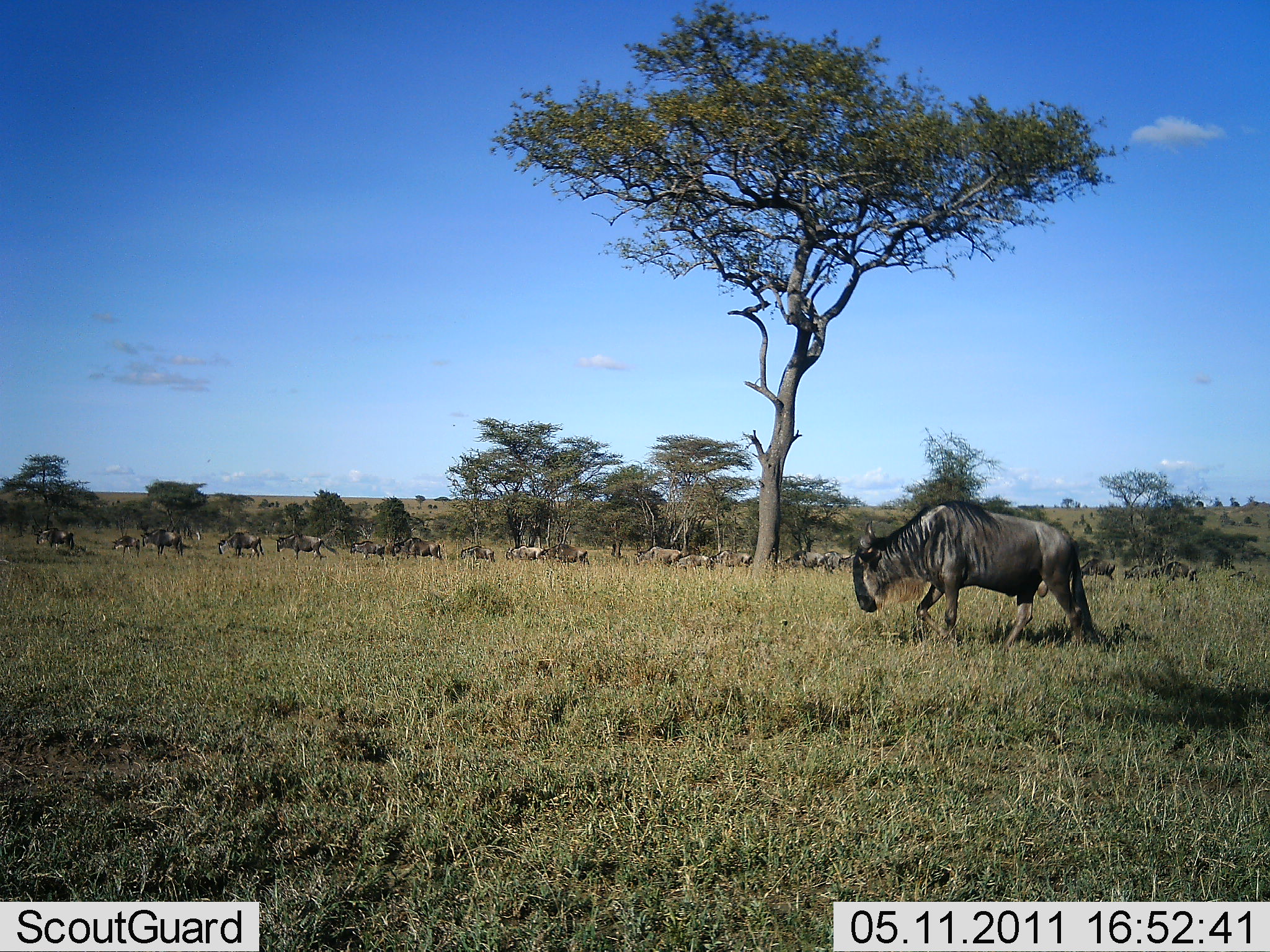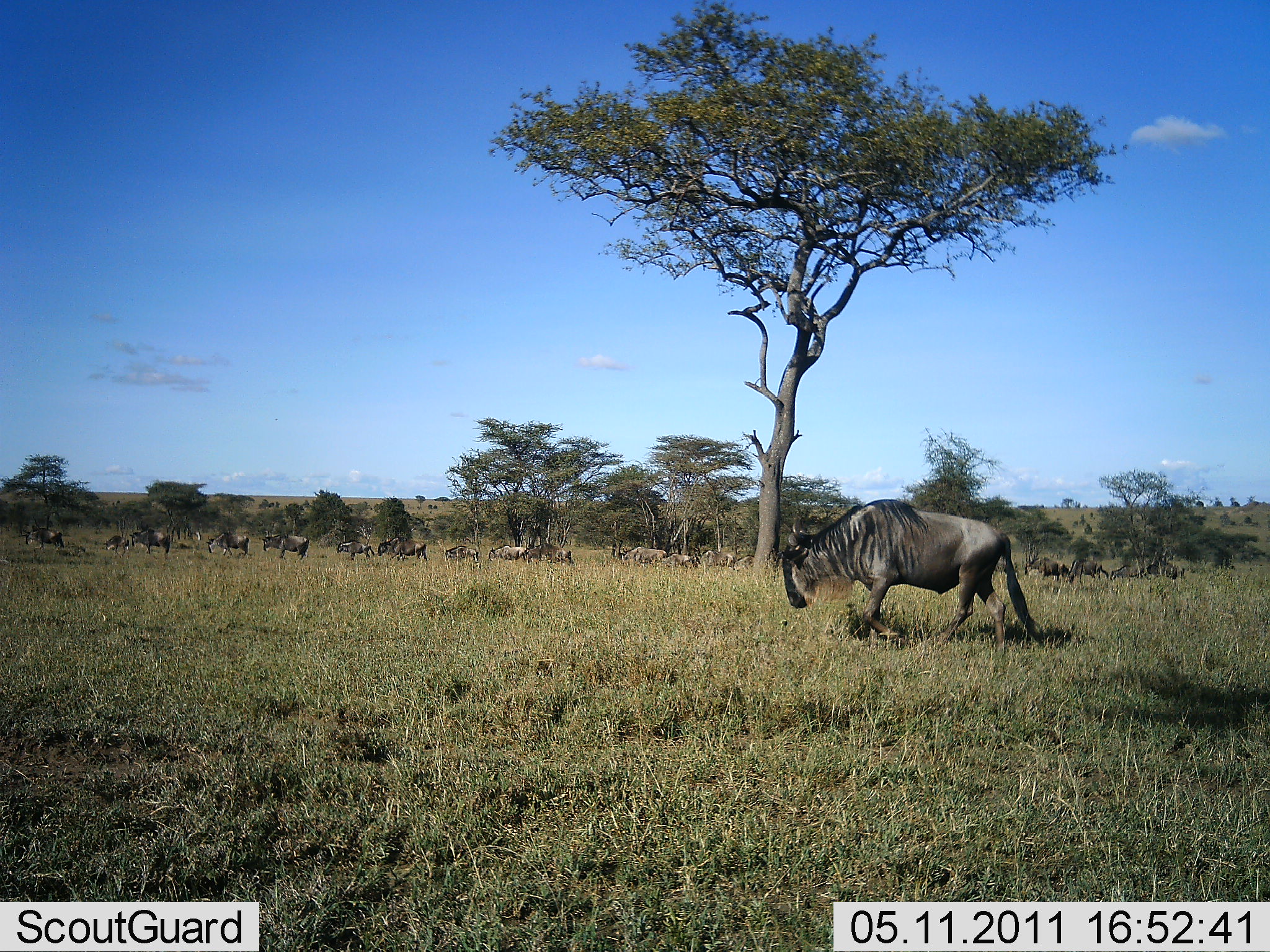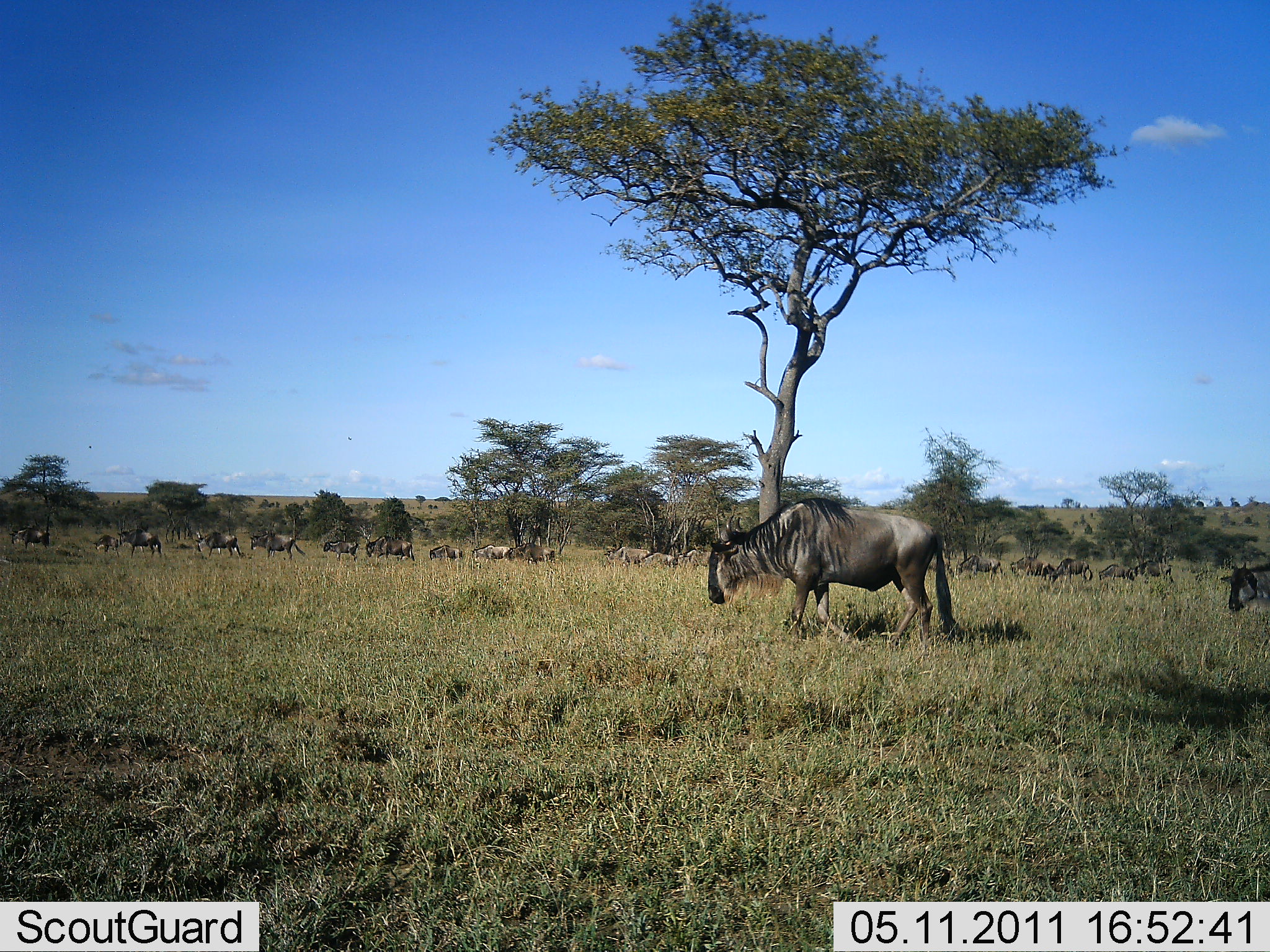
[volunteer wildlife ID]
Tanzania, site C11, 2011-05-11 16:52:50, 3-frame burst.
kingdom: Animalia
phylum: Chordata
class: Mammalia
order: Artiodactyla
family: Bovidae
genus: Connochaetes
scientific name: Connochaetes taurinus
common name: blue wildebeest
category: wildebeest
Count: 11-50.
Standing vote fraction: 6%.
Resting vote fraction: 0%.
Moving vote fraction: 94%.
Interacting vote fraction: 0%.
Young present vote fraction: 0%.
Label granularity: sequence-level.